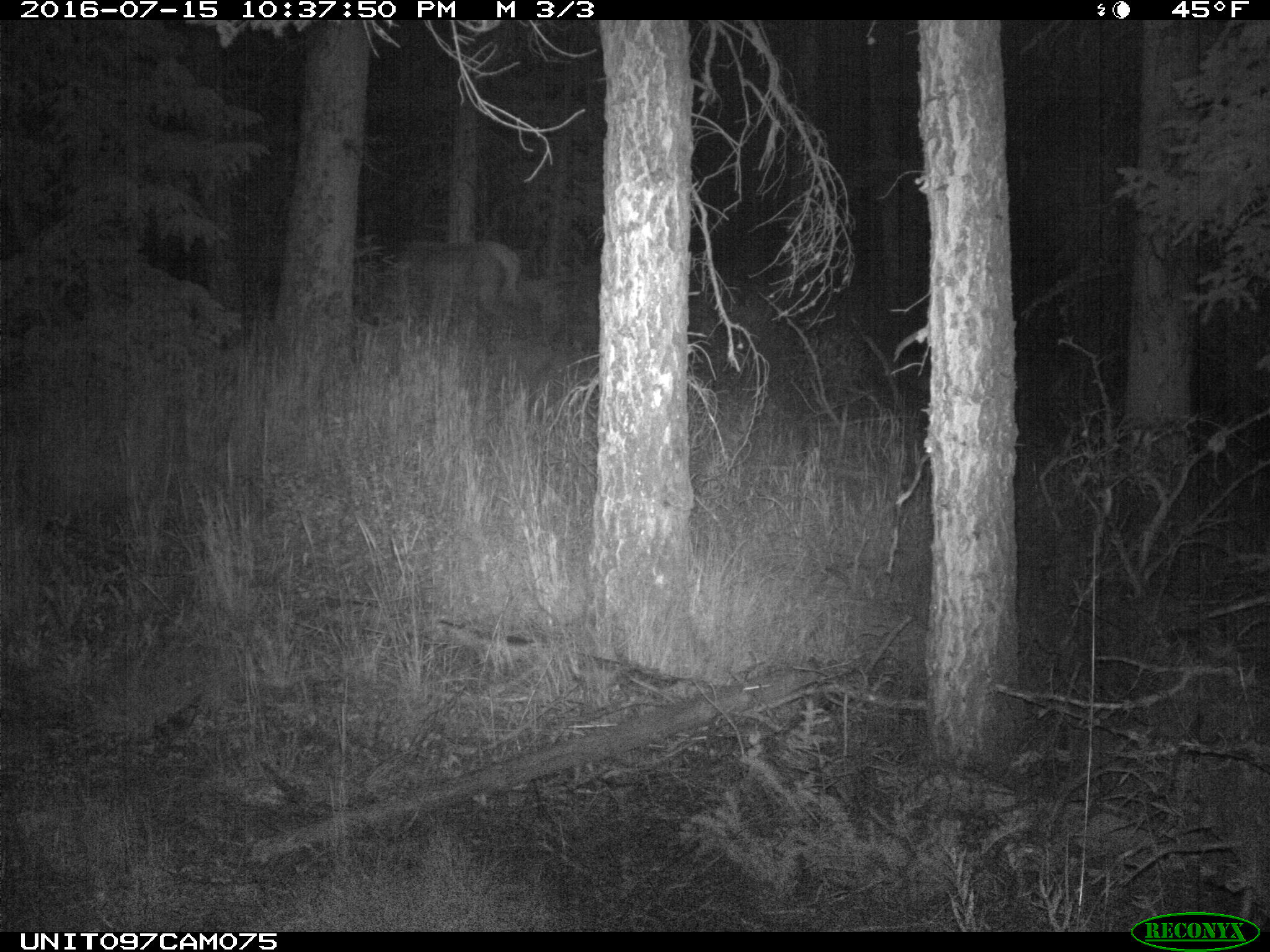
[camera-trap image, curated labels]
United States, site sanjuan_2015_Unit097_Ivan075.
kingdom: Animalia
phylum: Chordata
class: Mammalia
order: Artiodactyla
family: Cervidae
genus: Cervus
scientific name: Cervus elaphus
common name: red deer